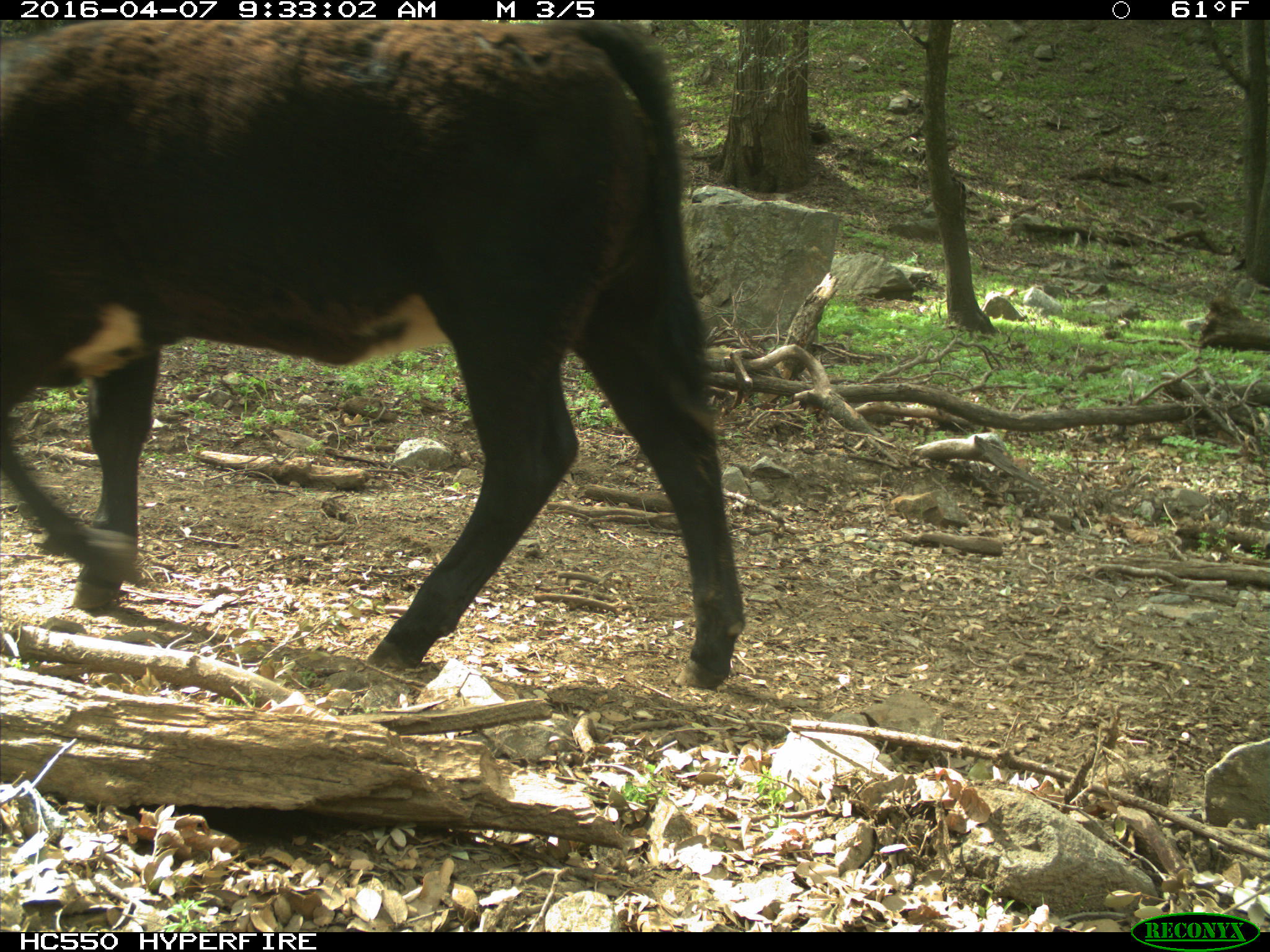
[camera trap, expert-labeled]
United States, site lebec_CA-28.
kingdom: Animalia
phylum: Chordata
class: Mammalia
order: Artiodactyla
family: Bovidae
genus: Bos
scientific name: Bos taurus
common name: domestic cow